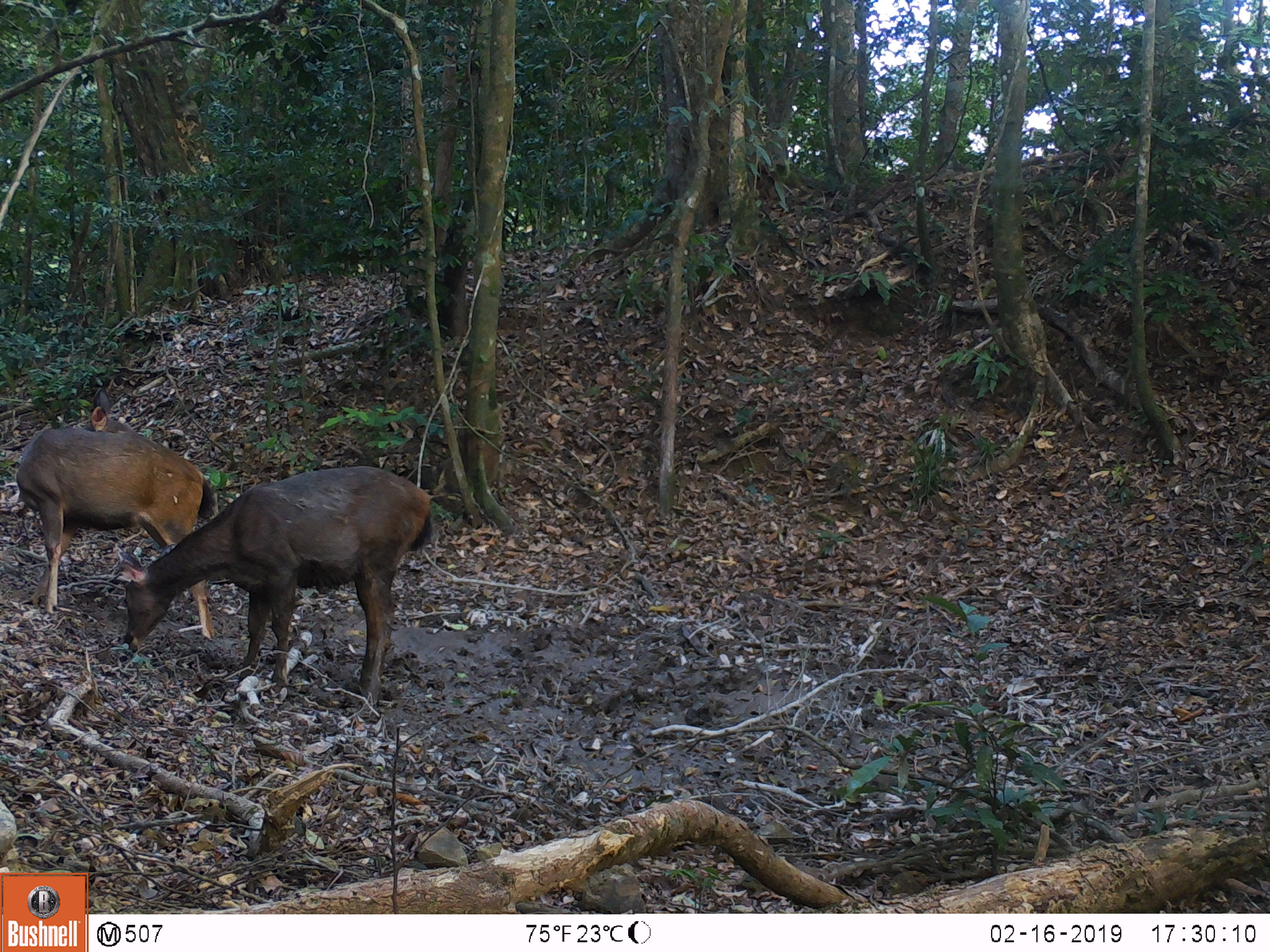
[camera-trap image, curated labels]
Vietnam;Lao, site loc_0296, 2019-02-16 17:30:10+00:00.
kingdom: Animalia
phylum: Chordata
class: Mammalia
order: Artiodactyla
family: Cervidae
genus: Rusa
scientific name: Rusa unicolor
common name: sambar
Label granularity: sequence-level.